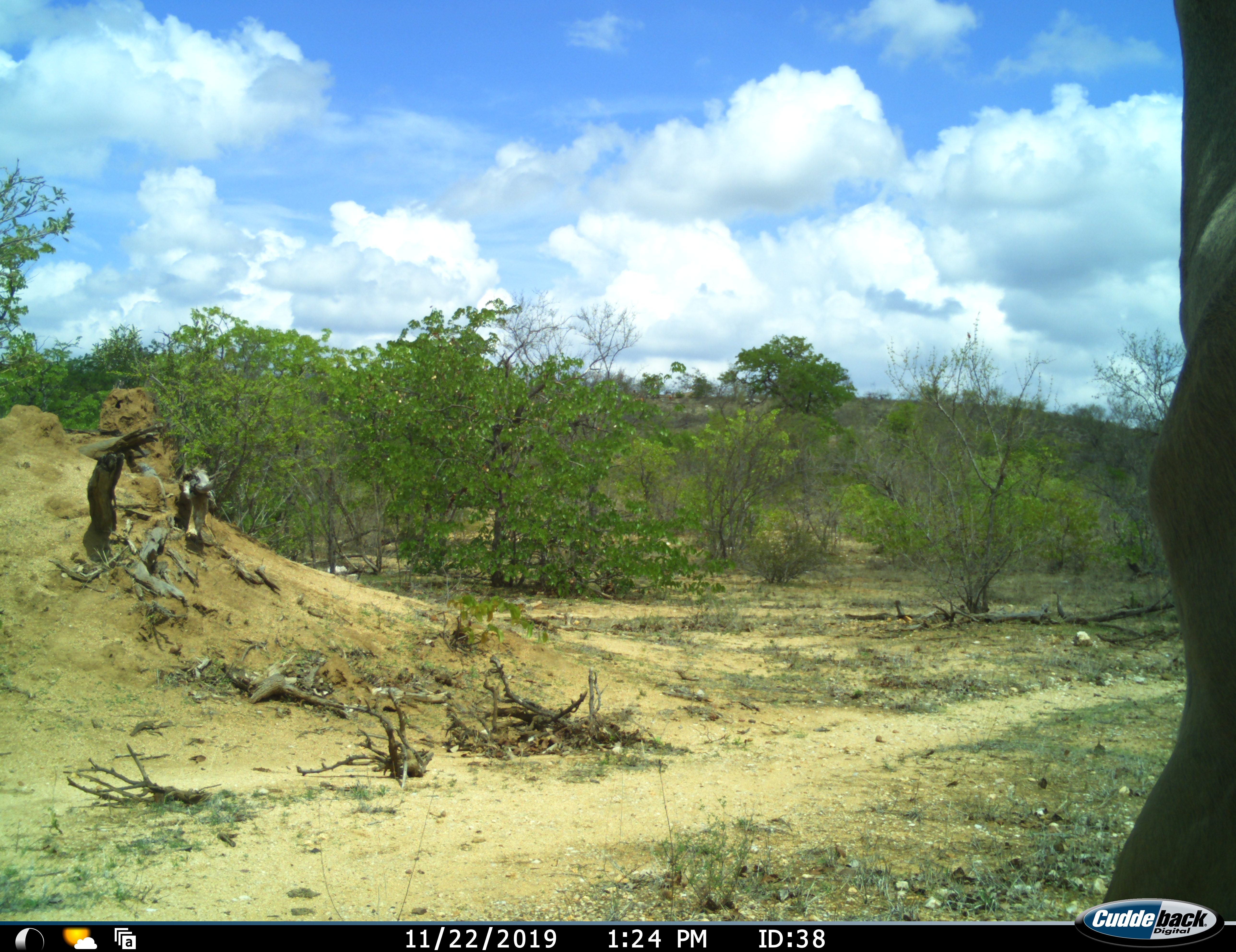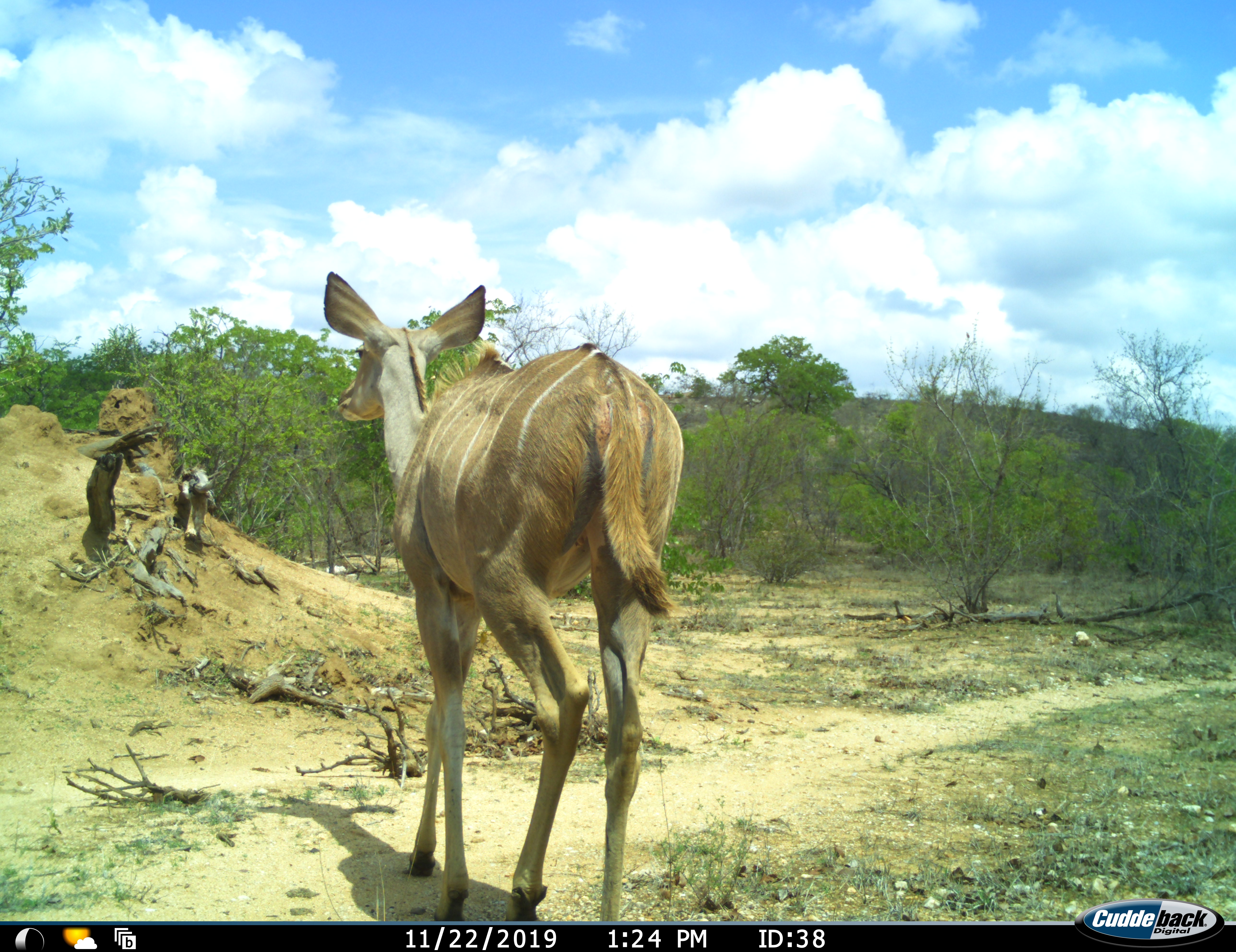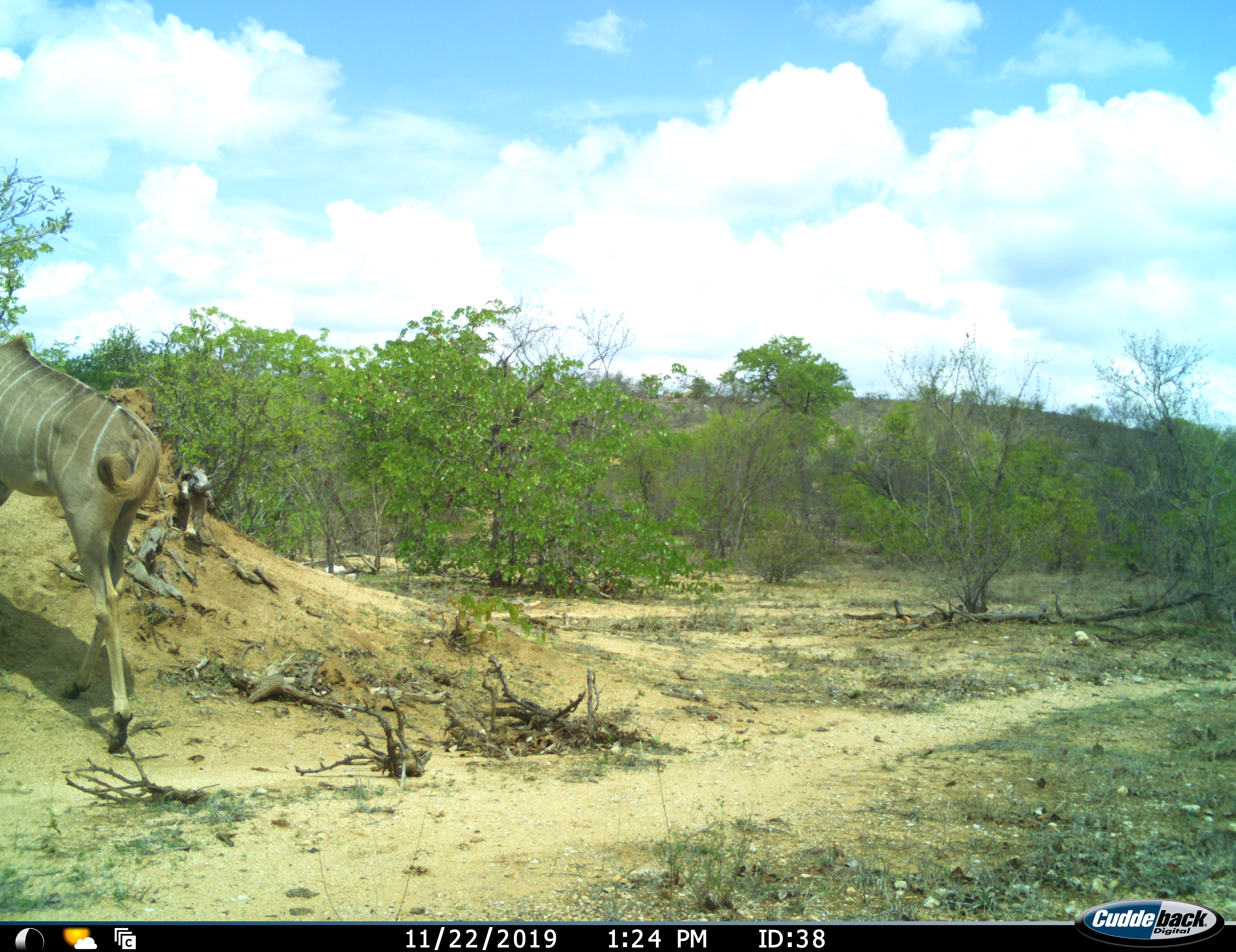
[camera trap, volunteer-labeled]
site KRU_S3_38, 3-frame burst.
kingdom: Animalia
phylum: Chordata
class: Mammalia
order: Artiodactyla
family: Bovidae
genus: Tragelaphus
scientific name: Tragelaphus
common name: kudu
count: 1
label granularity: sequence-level